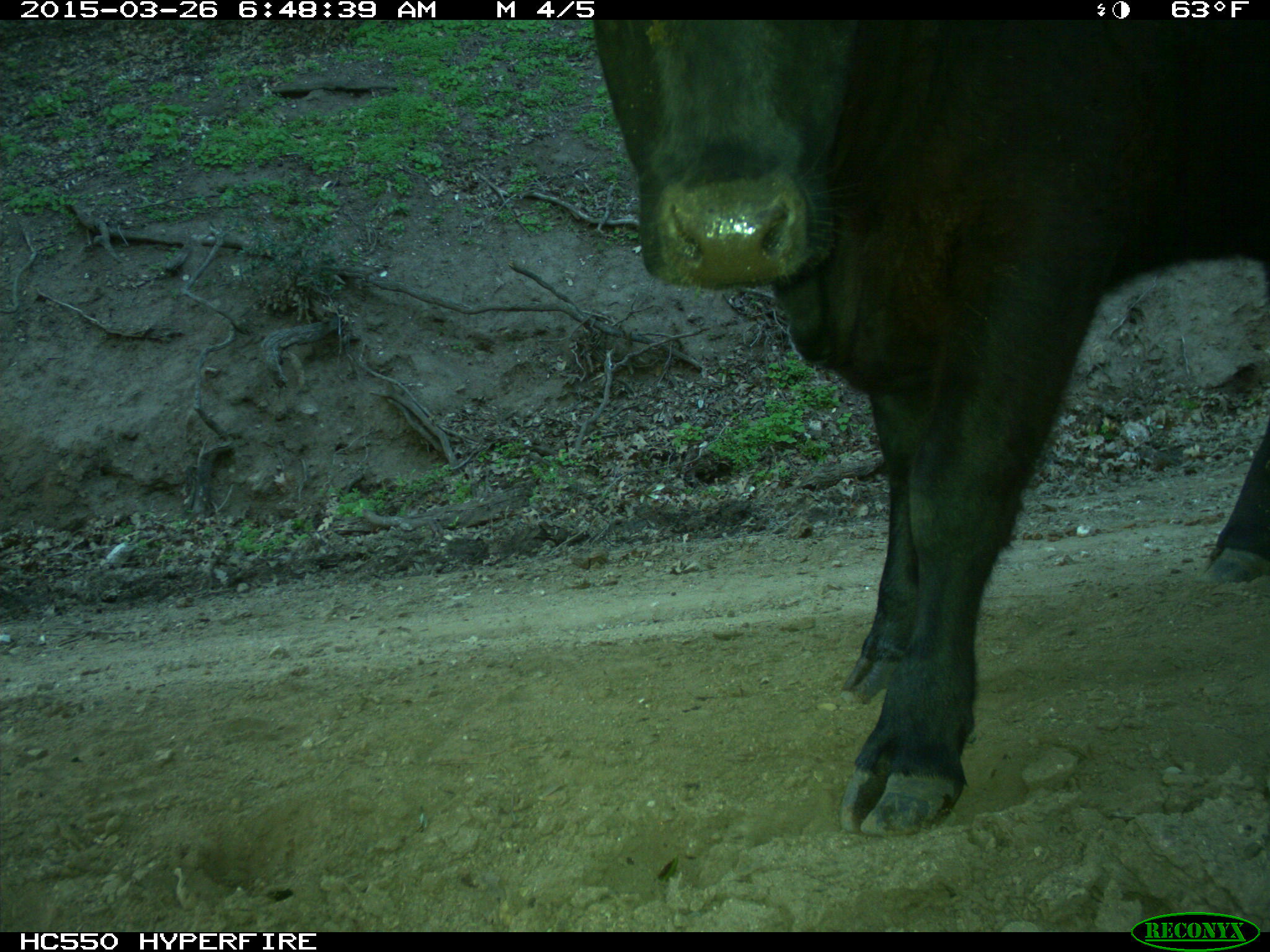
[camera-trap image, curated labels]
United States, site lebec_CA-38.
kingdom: Animalia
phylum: Chordata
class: Mammalia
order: Artiodactyla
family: Bovidae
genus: Bos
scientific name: Bos taurus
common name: domestic cow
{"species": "Bos taurus (domestic cow)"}